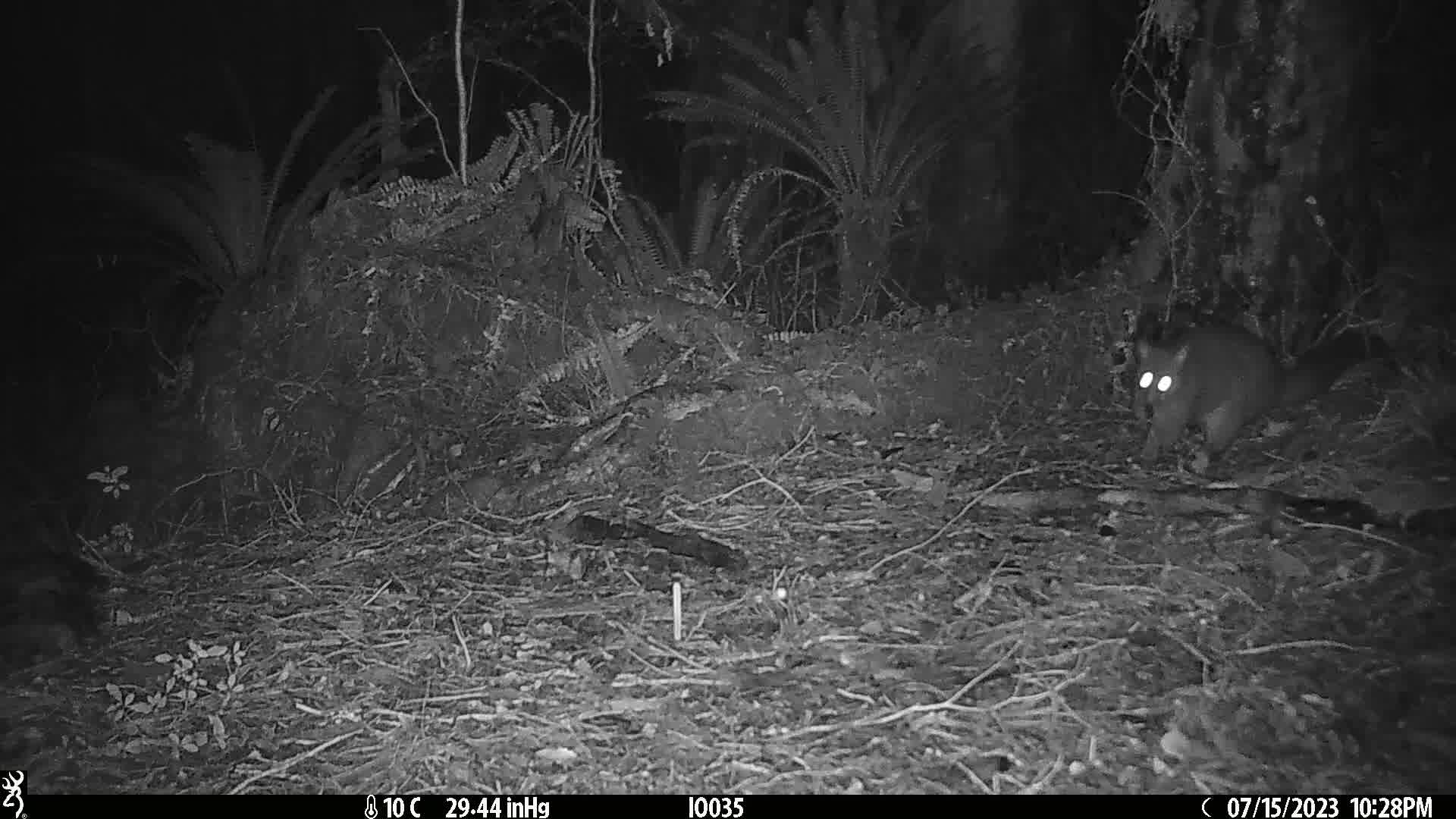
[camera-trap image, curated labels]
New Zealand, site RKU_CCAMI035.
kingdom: Animalia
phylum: Chordata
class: Mammalia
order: Diprotodontia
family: Phalangeridae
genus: Trichosurus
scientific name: Trichosurus vulpecula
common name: common brushtail possum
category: possum